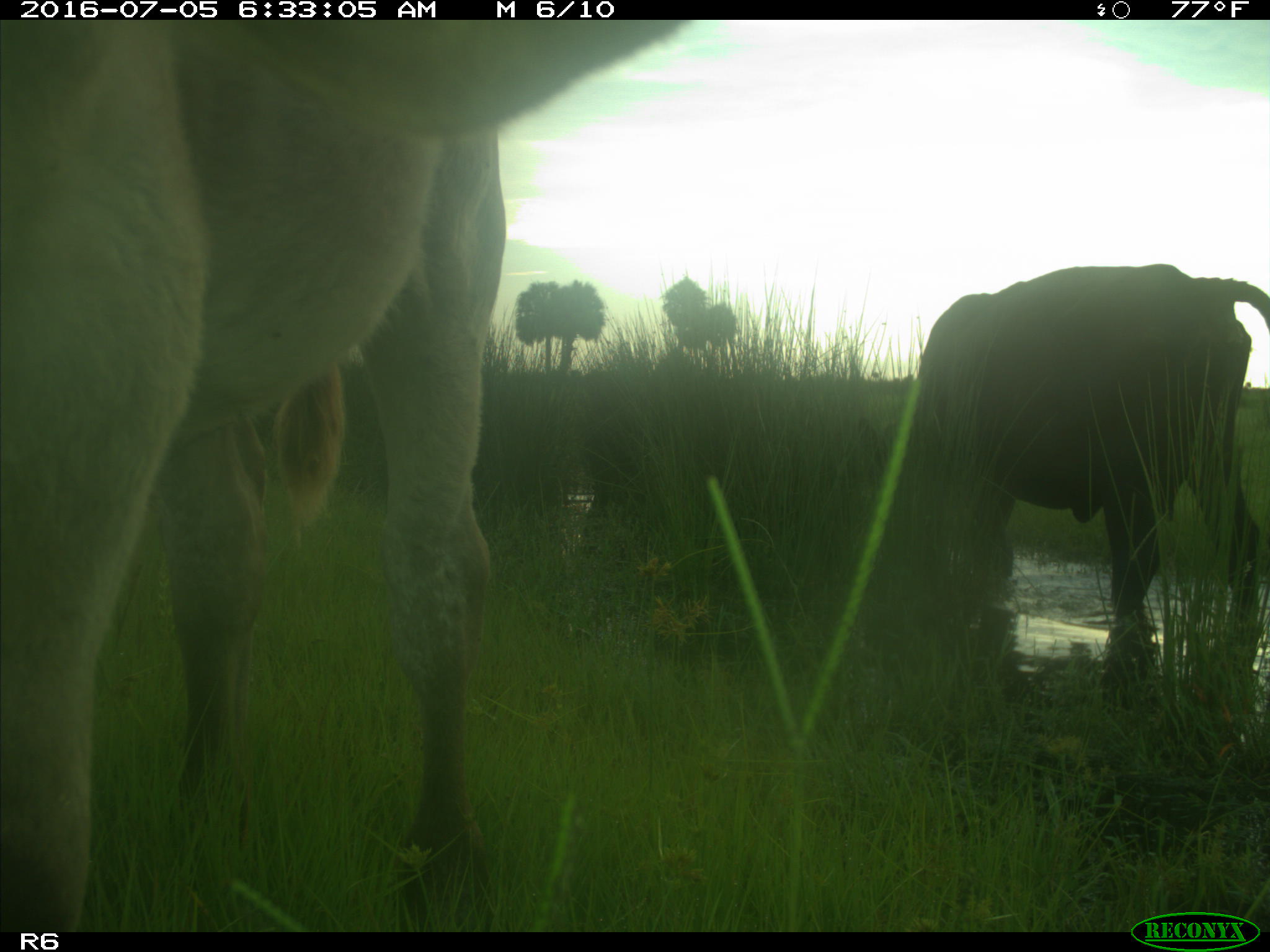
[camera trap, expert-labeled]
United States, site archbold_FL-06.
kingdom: Animalia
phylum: Chordata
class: Mammalia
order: Artiodactyla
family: Bovidae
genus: Bos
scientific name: Bos taurus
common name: domestic cow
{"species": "Bos taurus (domestic cow)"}